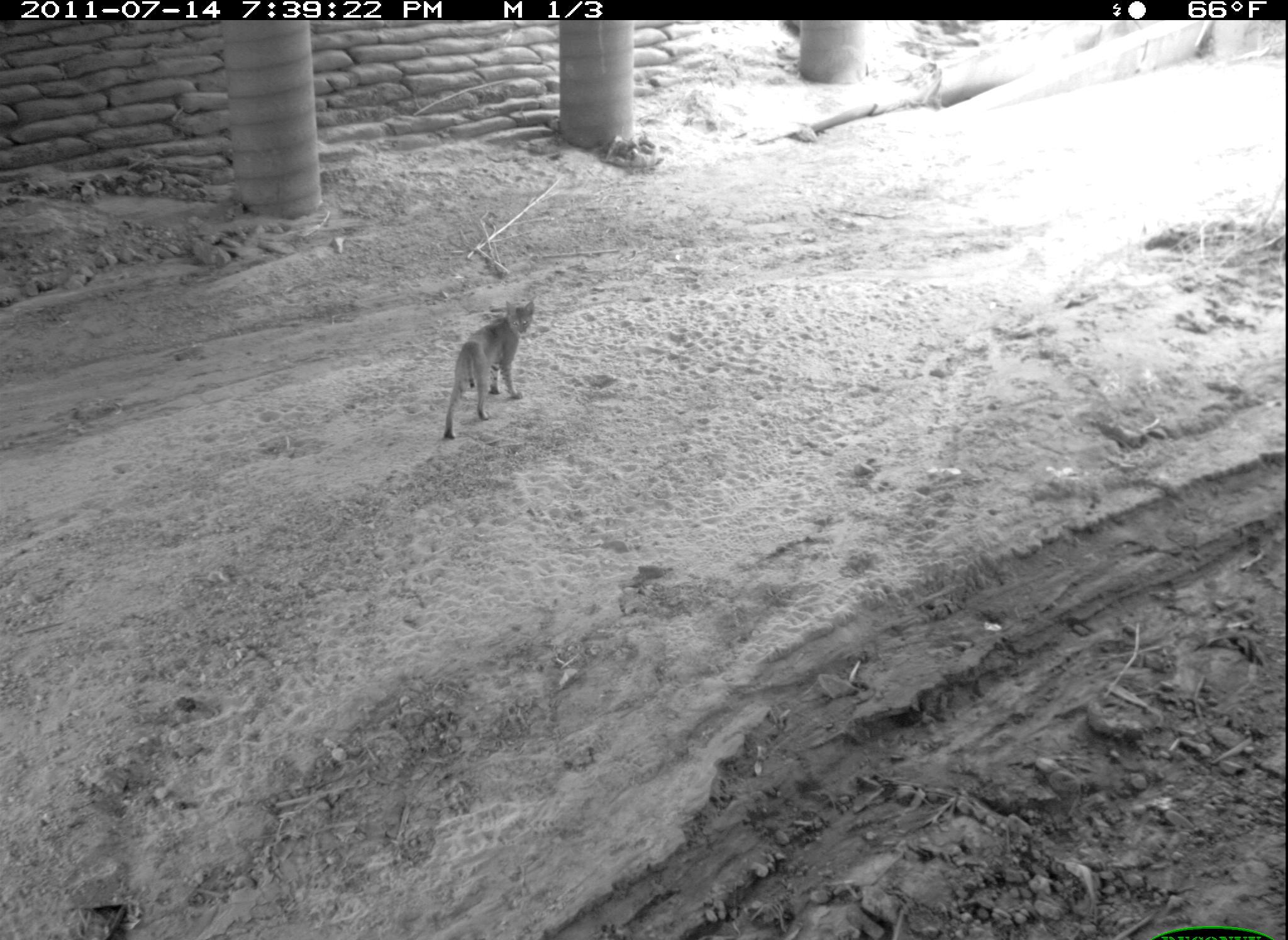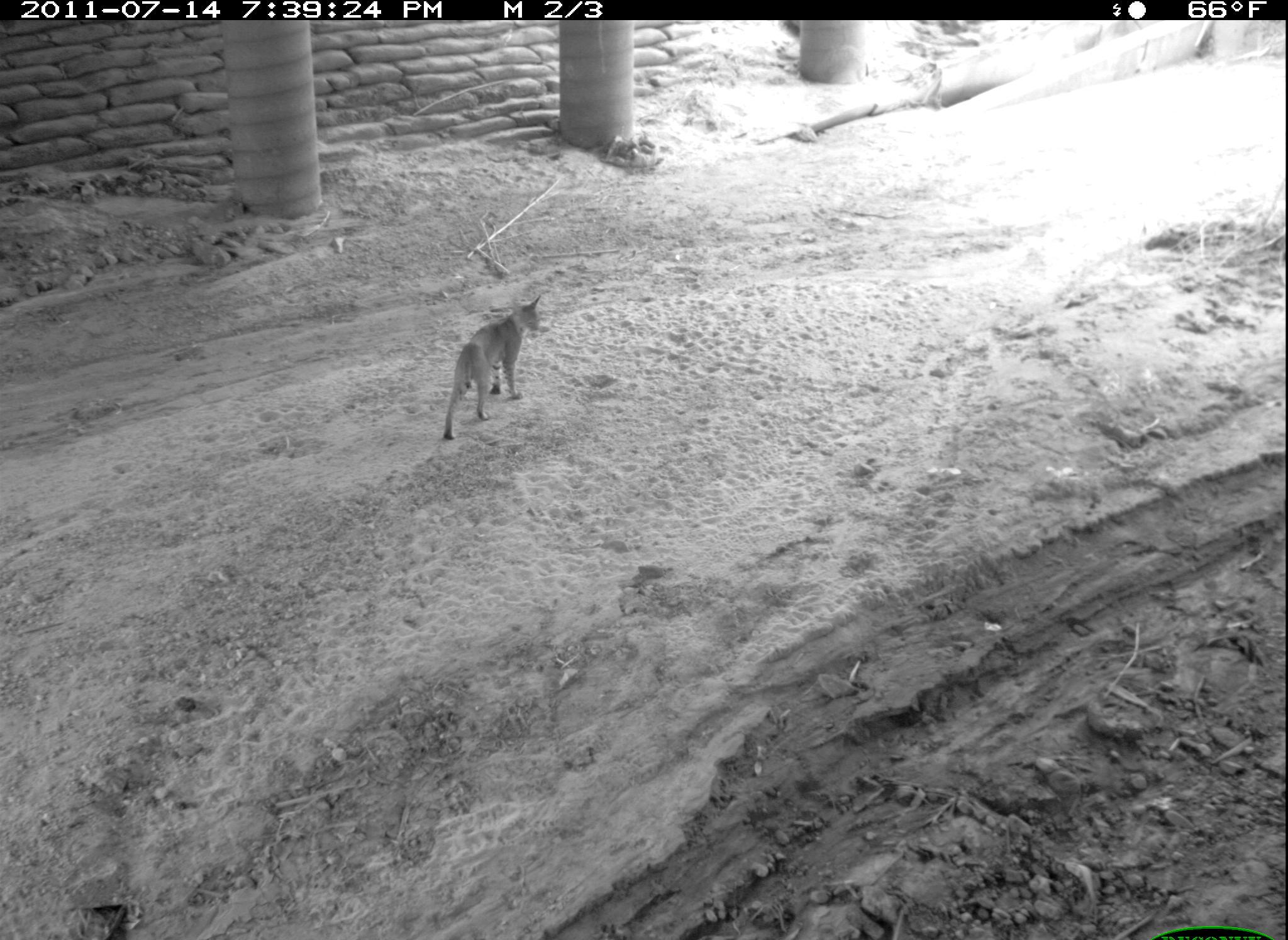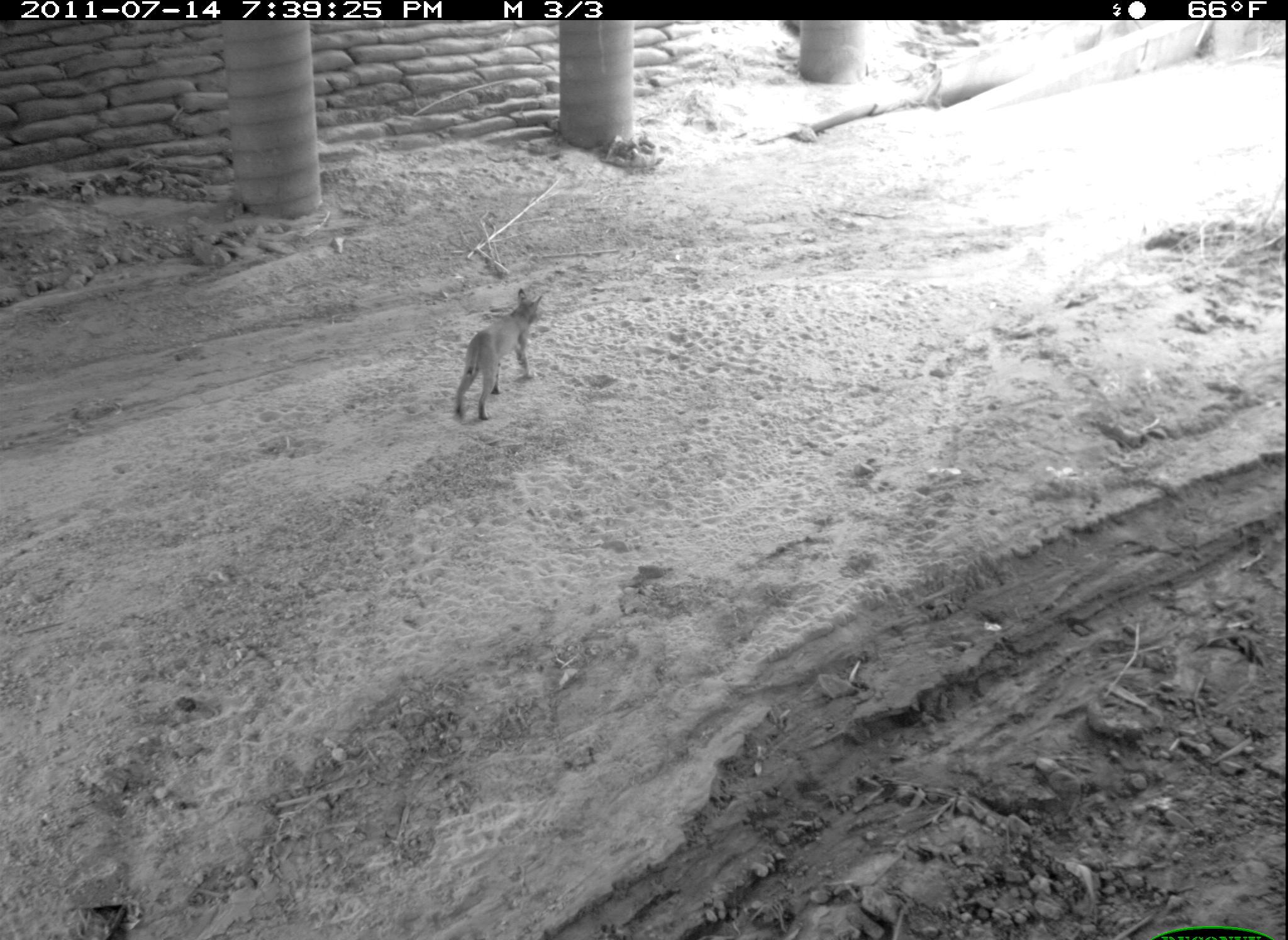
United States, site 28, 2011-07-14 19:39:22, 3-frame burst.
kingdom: Animalia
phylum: Chordata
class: Mammalia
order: Carnivora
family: Felidae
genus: Lynx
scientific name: Lynx rufus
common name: bobcat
Bobcat (Lynx rufus).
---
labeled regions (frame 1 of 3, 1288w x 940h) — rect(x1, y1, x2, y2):
bobcat: rect(438, 292, 543, 441)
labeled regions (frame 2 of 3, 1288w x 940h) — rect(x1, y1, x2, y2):
bobcat: rect(441, 291, 545, 444)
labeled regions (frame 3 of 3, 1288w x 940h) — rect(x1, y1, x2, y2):
bobcat: rect(449, 283, 554, 427)